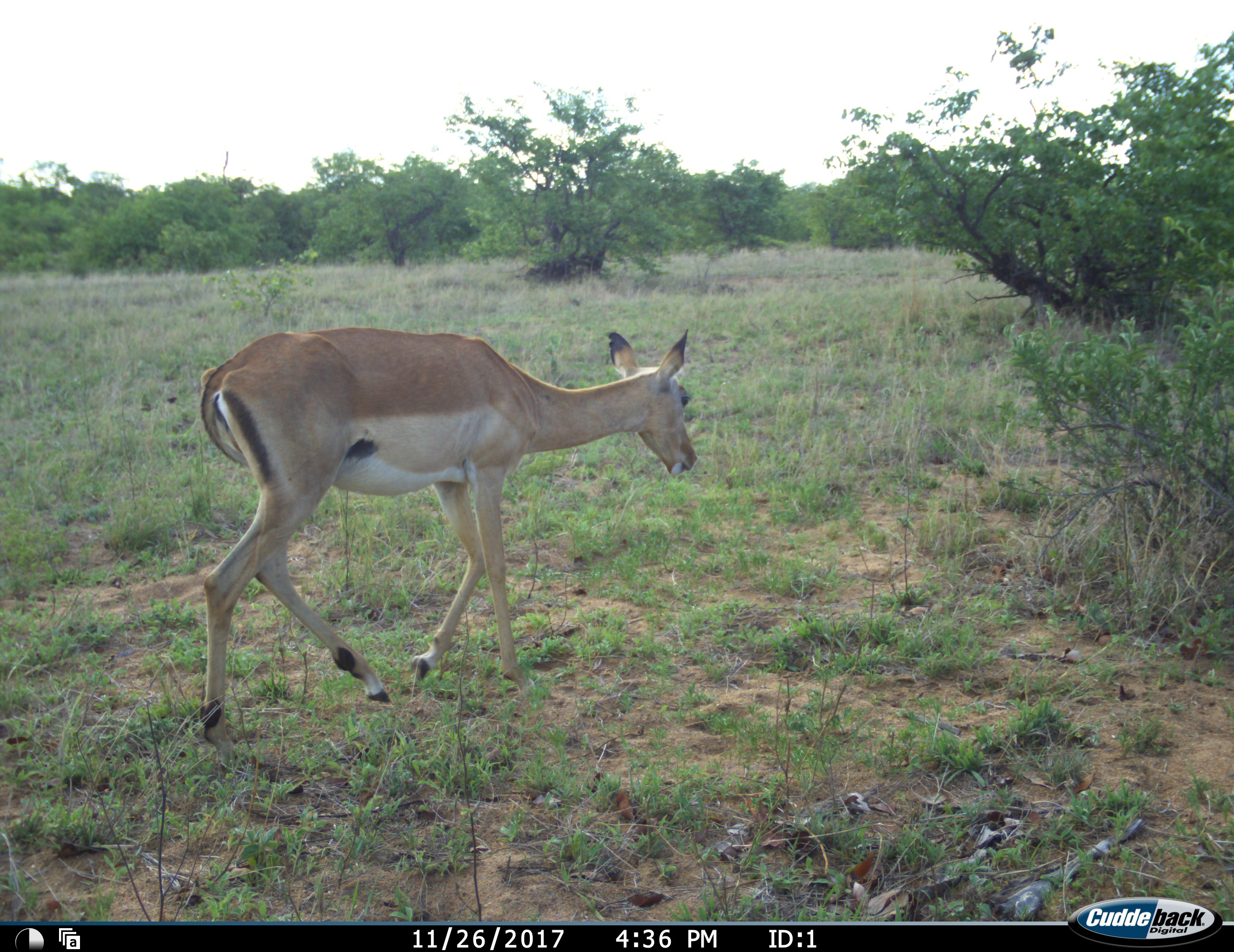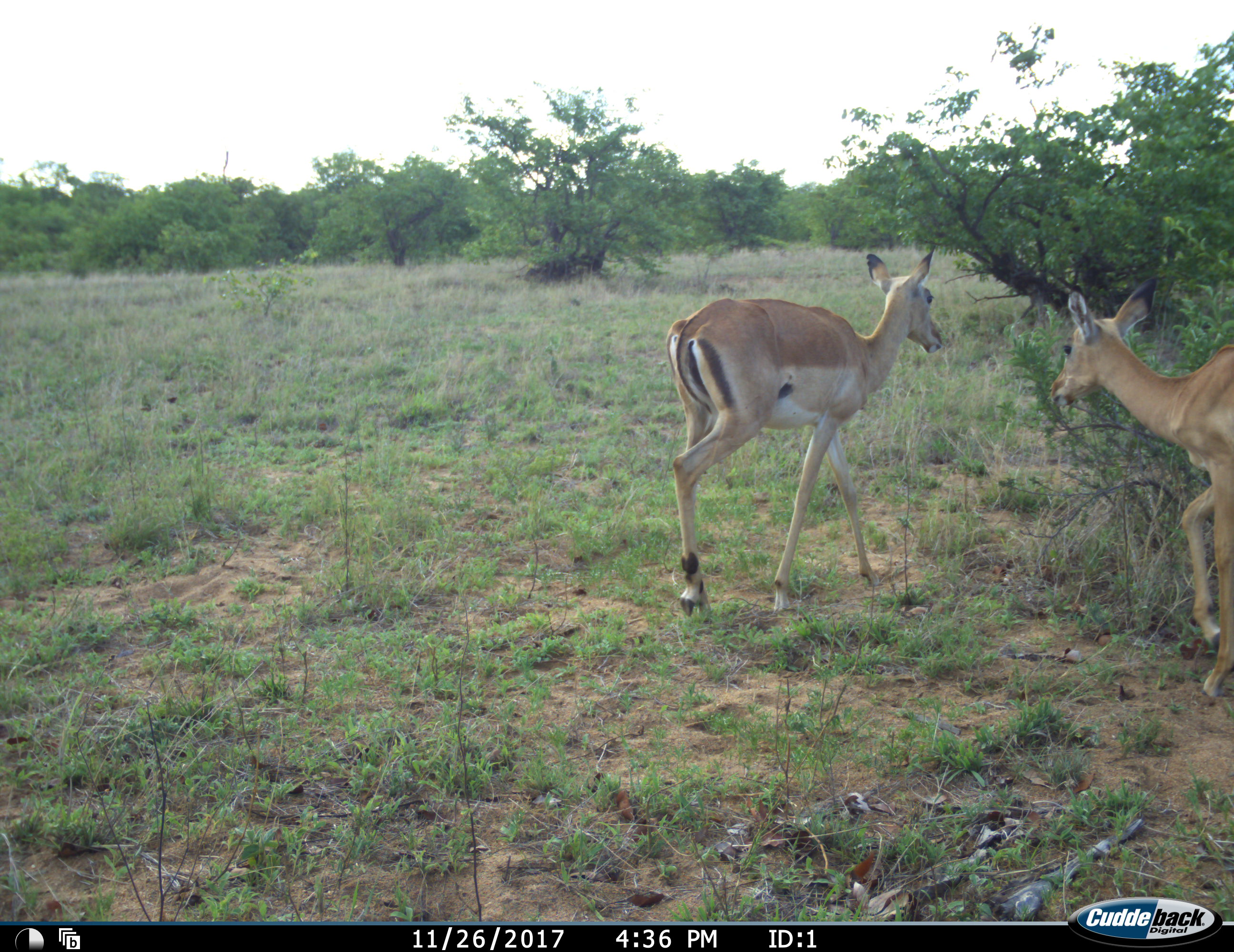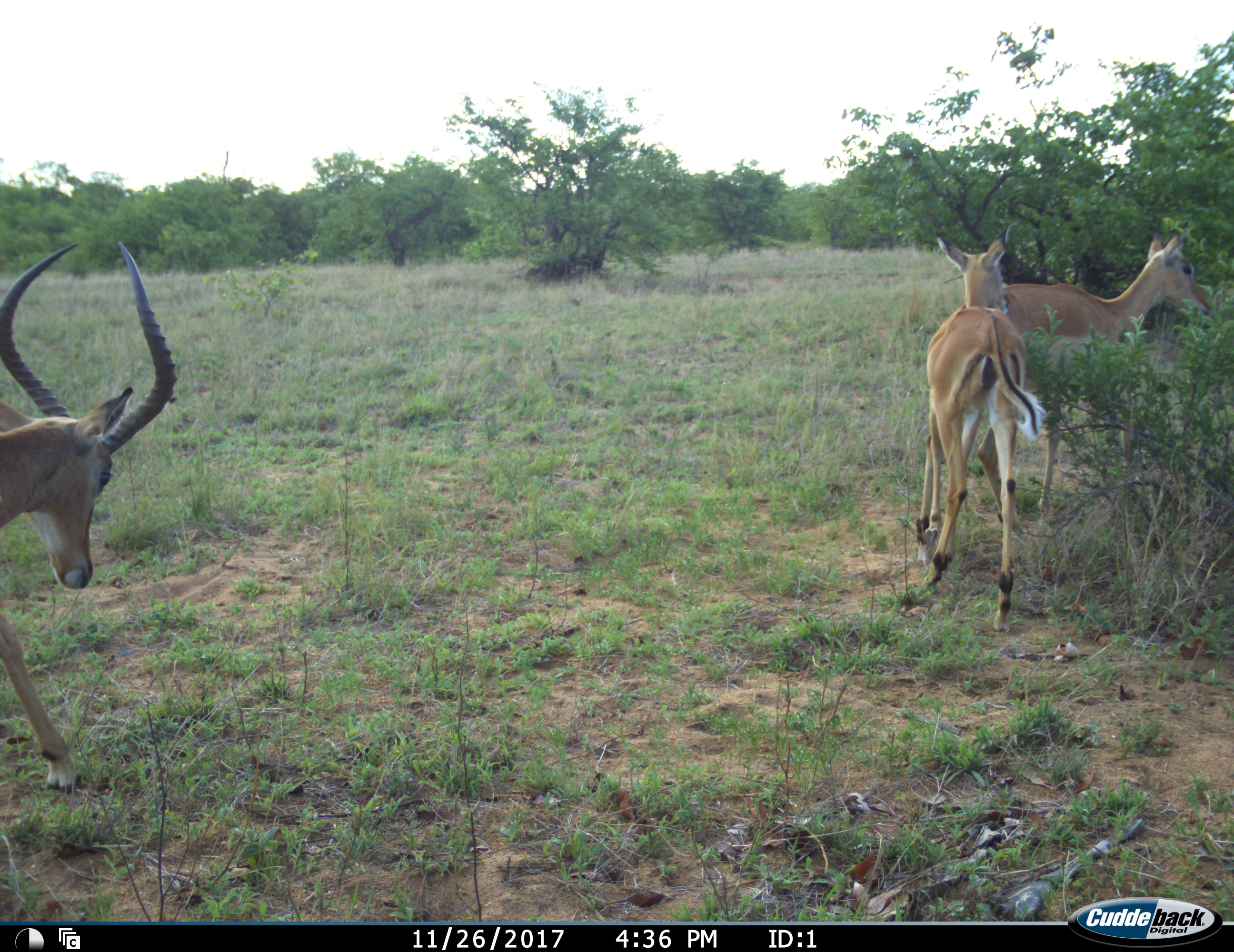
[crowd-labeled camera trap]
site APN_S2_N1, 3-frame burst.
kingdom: Animalia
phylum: Chordata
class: Mammalia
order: Artiodactyla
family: Bovidae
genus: Aepyceros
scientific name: Aepyceros melampus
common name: impala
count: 3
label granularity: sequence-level